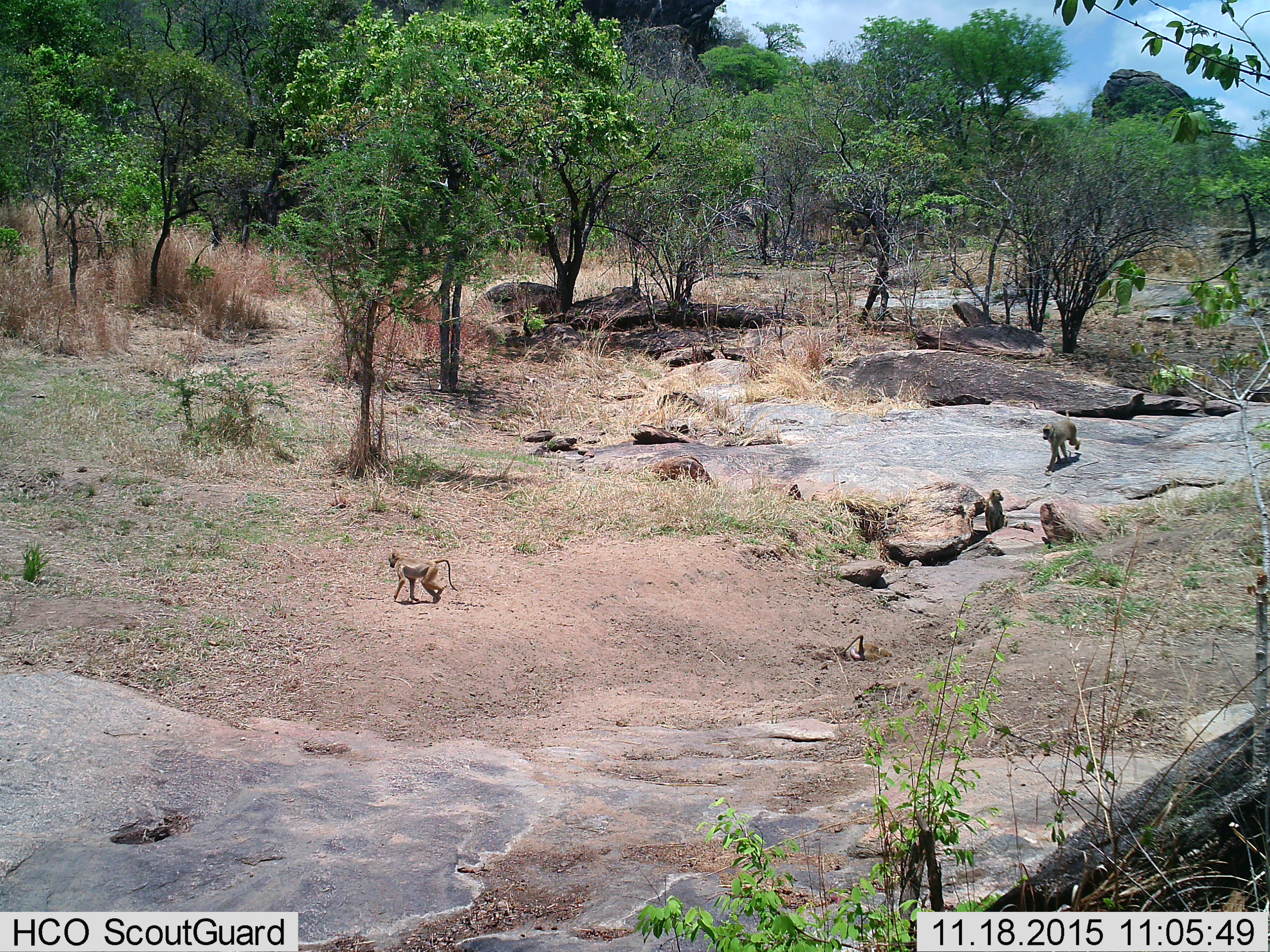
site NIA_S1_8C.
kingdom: Animalia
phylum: Chordata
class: Mammalia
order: Primates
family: Cercopithecidae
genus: Papio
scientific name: Papio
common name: baboon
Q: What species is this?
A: Baboon (Papio).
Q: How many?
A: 4.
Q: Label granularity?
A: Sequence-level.